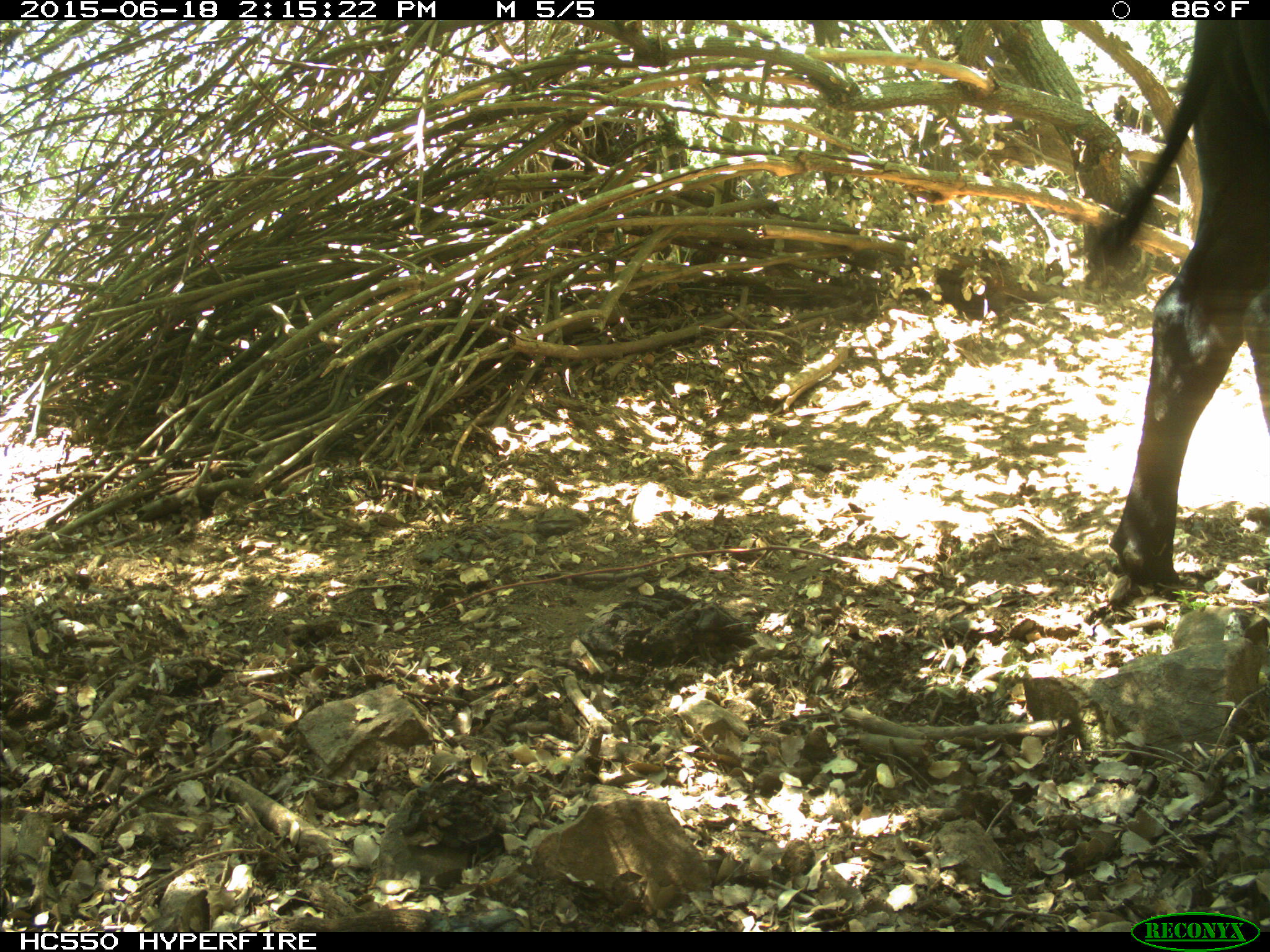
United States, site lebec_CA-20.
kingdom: Animalia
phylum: Chordata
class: Mammalia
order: Artiodactyla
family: Bovidae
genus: Bos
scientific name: Bos taurus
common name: domestic cow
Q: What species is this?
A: Bos taurus (domestic cow).